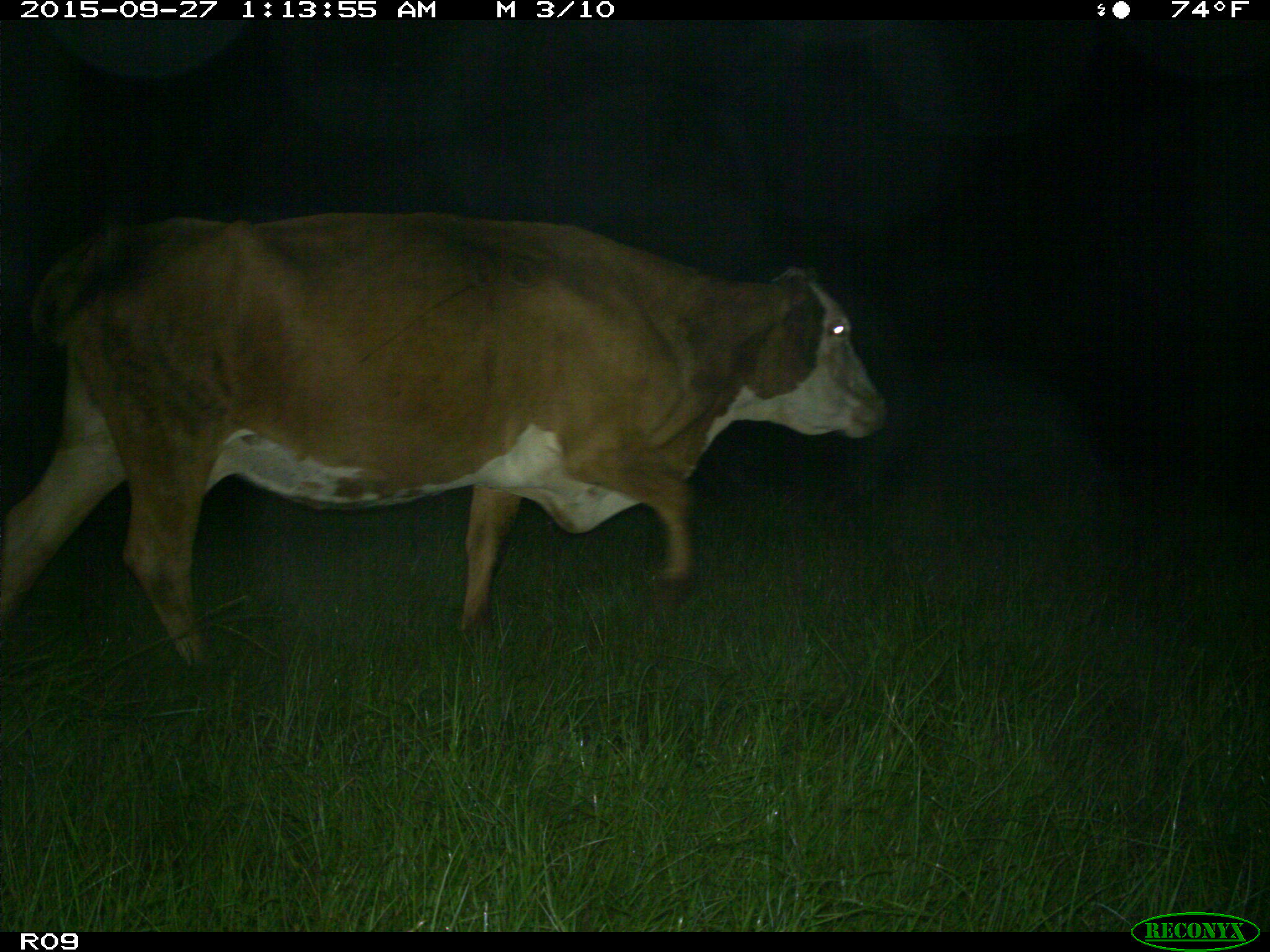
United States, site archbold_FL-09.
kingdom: Animalia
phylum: Chordata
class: Mammalia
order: Artiodactyla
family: Bovidae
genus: Bos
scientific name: Bos taurus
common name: domestic cow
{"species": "Bos taurus (domestic cow)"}